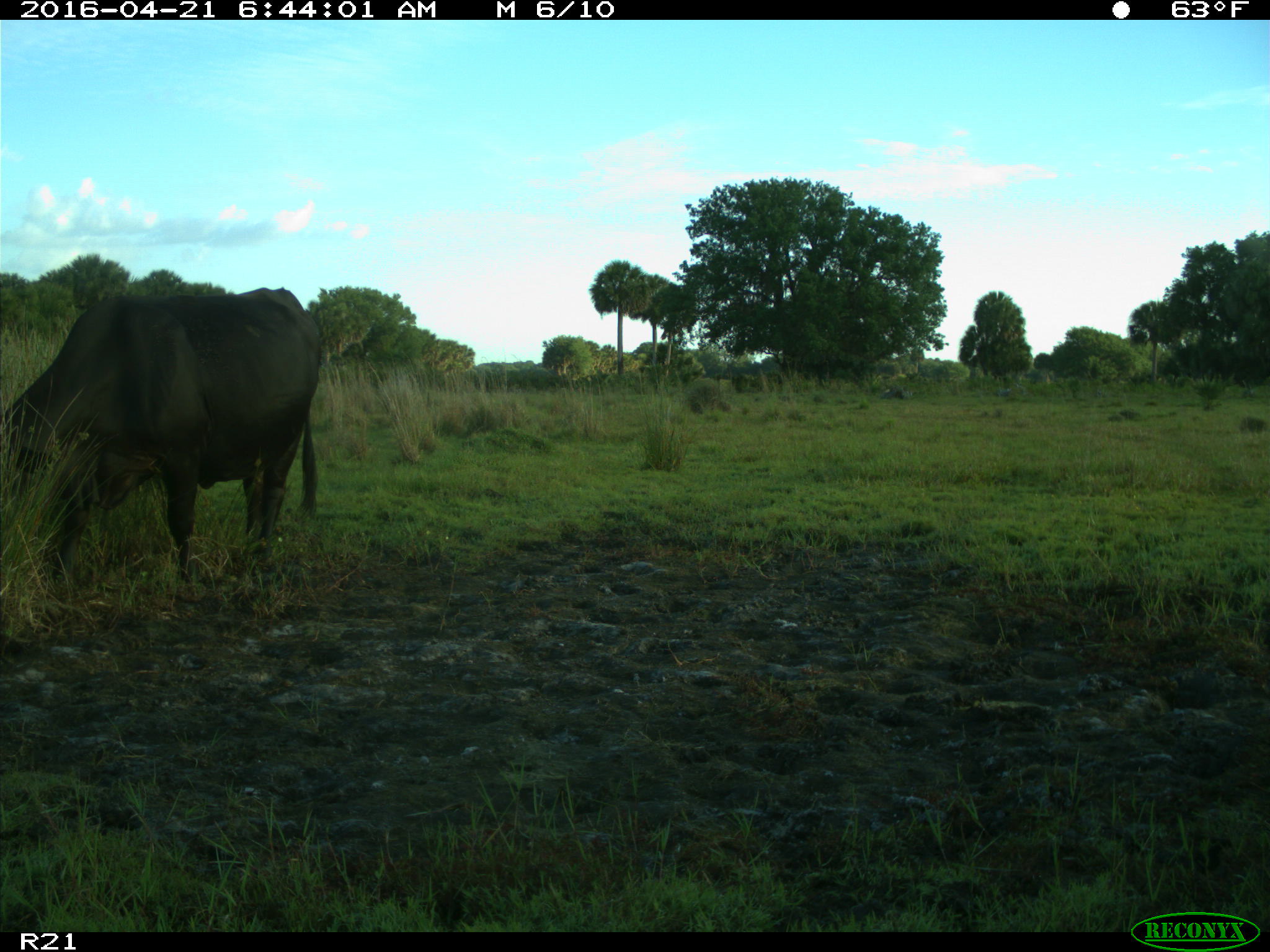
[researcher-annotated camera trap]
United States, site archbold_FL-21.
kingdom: Animalia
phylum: Chordata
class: Mammalia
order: Artiodactyla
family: Bovidae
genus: Bos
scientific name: Bos taurus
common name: domestic cow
Bos taurus (domestic cow).